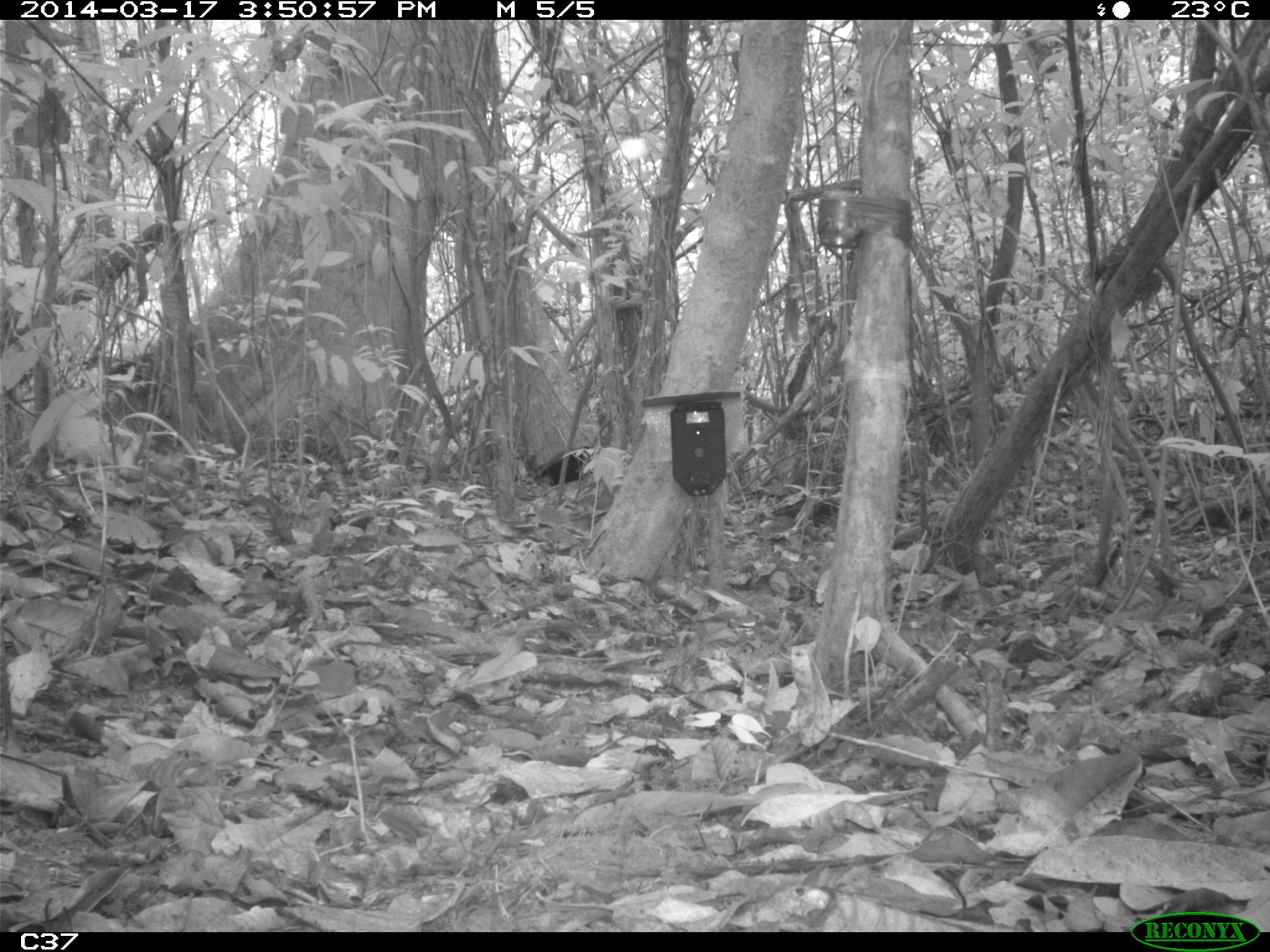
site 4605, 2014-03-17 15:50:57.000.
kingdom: Animalia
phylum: Chordata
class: Aves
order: Gruiformes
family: Psophiidae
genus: Psophia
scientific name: Psophia crepitans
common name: gray-winged trumpeter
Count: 4.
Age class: adult.